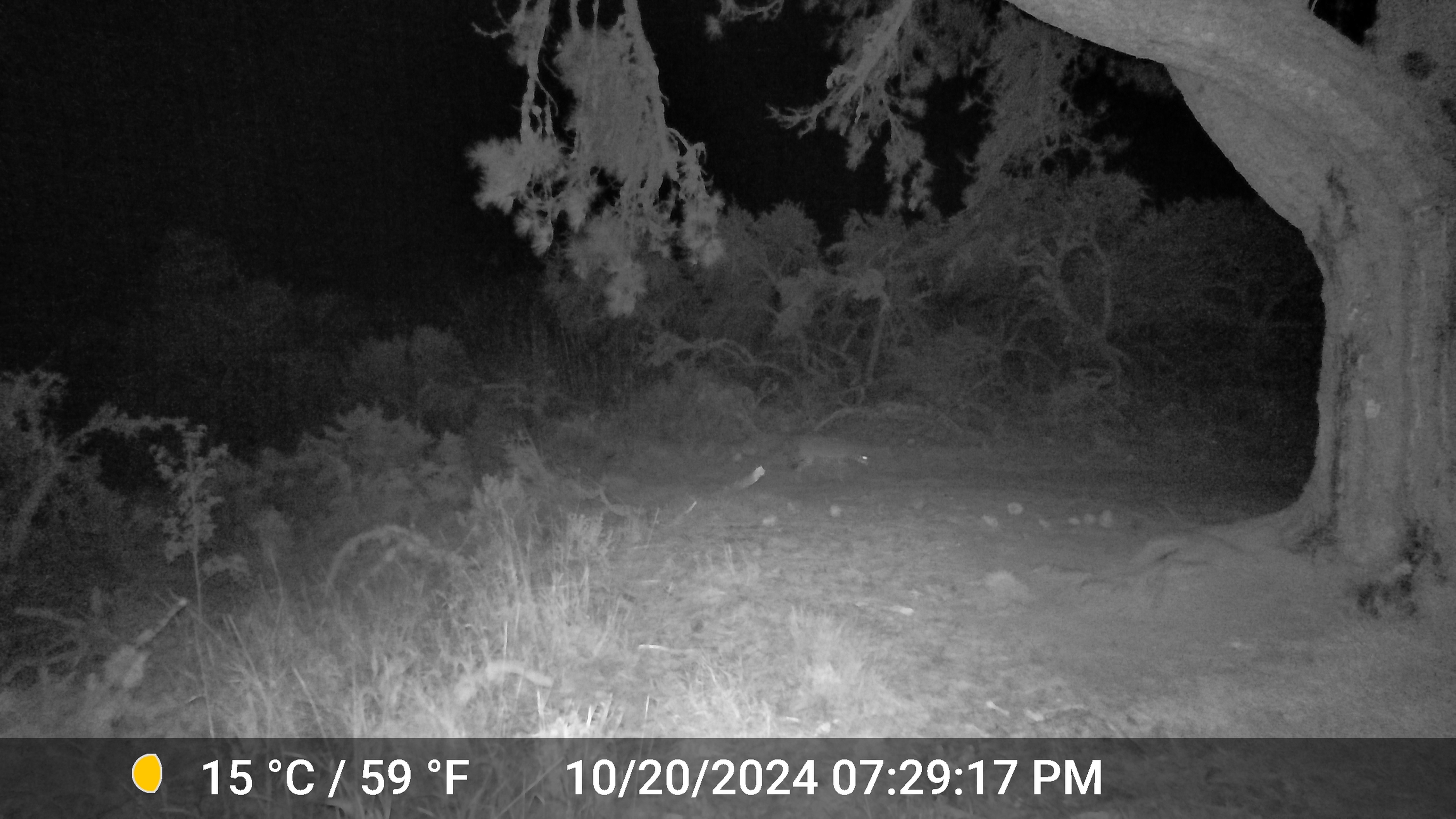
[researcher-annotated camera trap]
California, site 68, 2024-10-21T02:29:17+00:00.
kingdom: Animalia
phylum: Chordata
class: Mammalia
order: Carnivora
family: Canidae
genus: Canis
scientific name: Canis latrans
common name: coyote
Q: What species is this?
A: Coyote (Canis latrans).